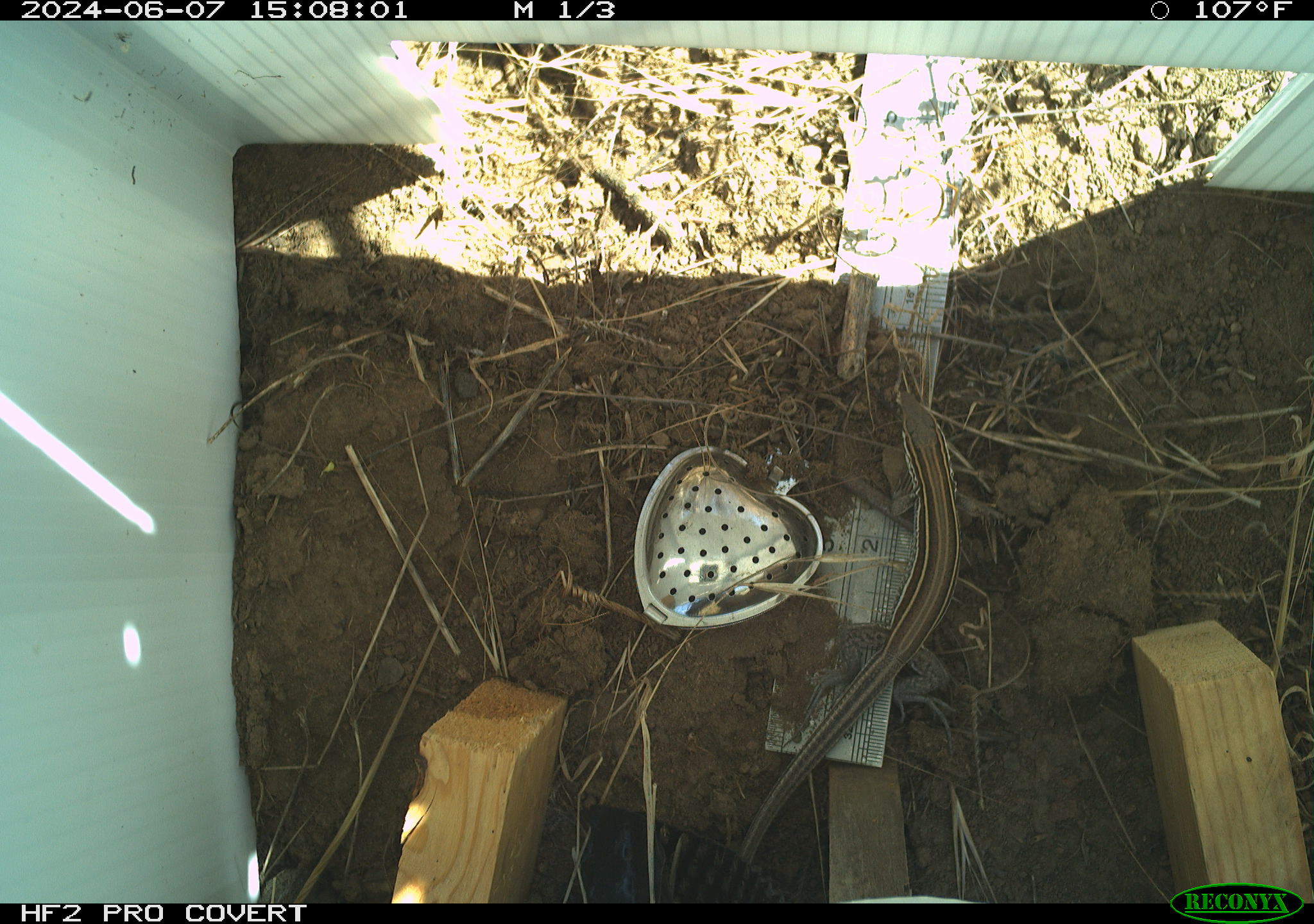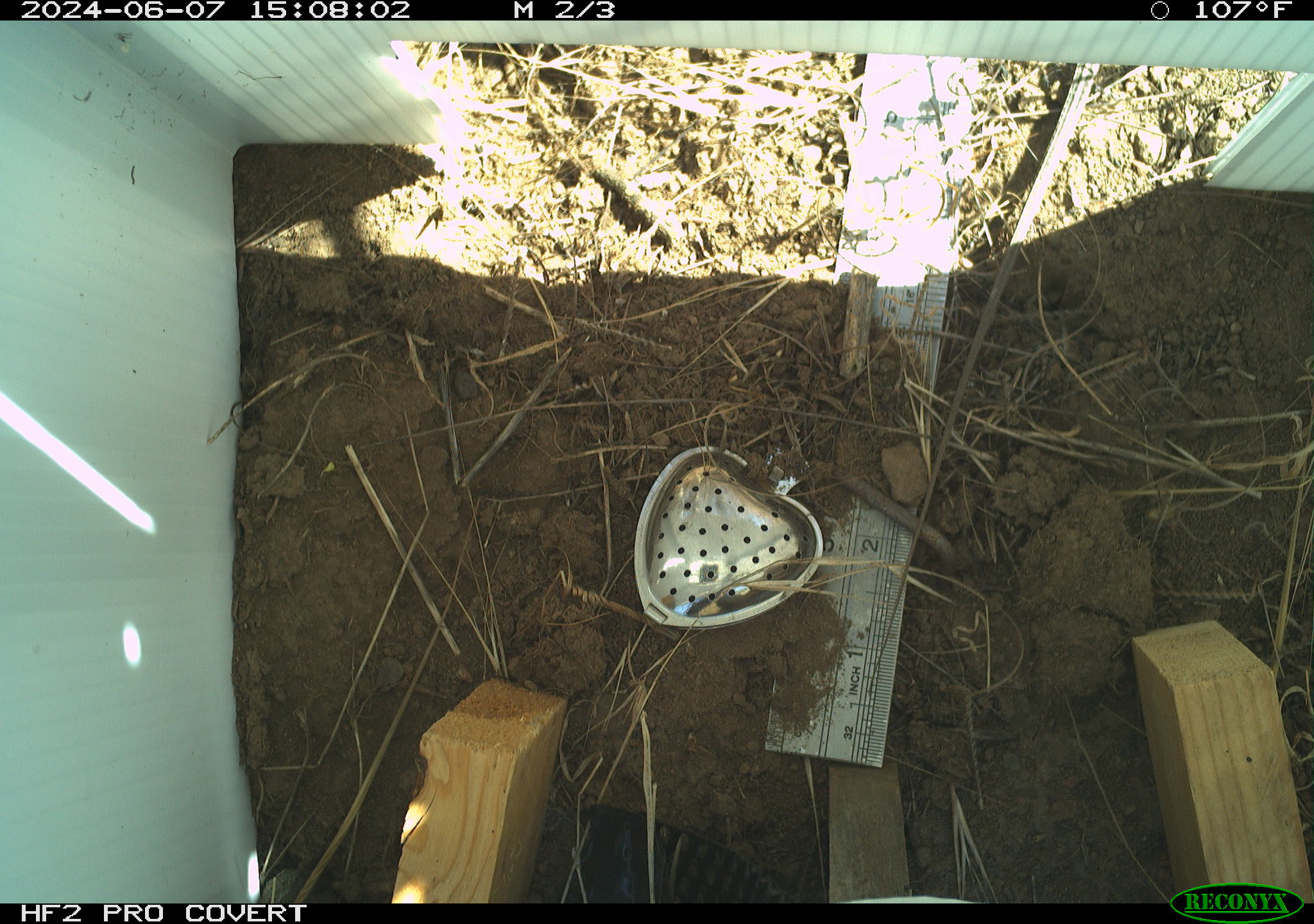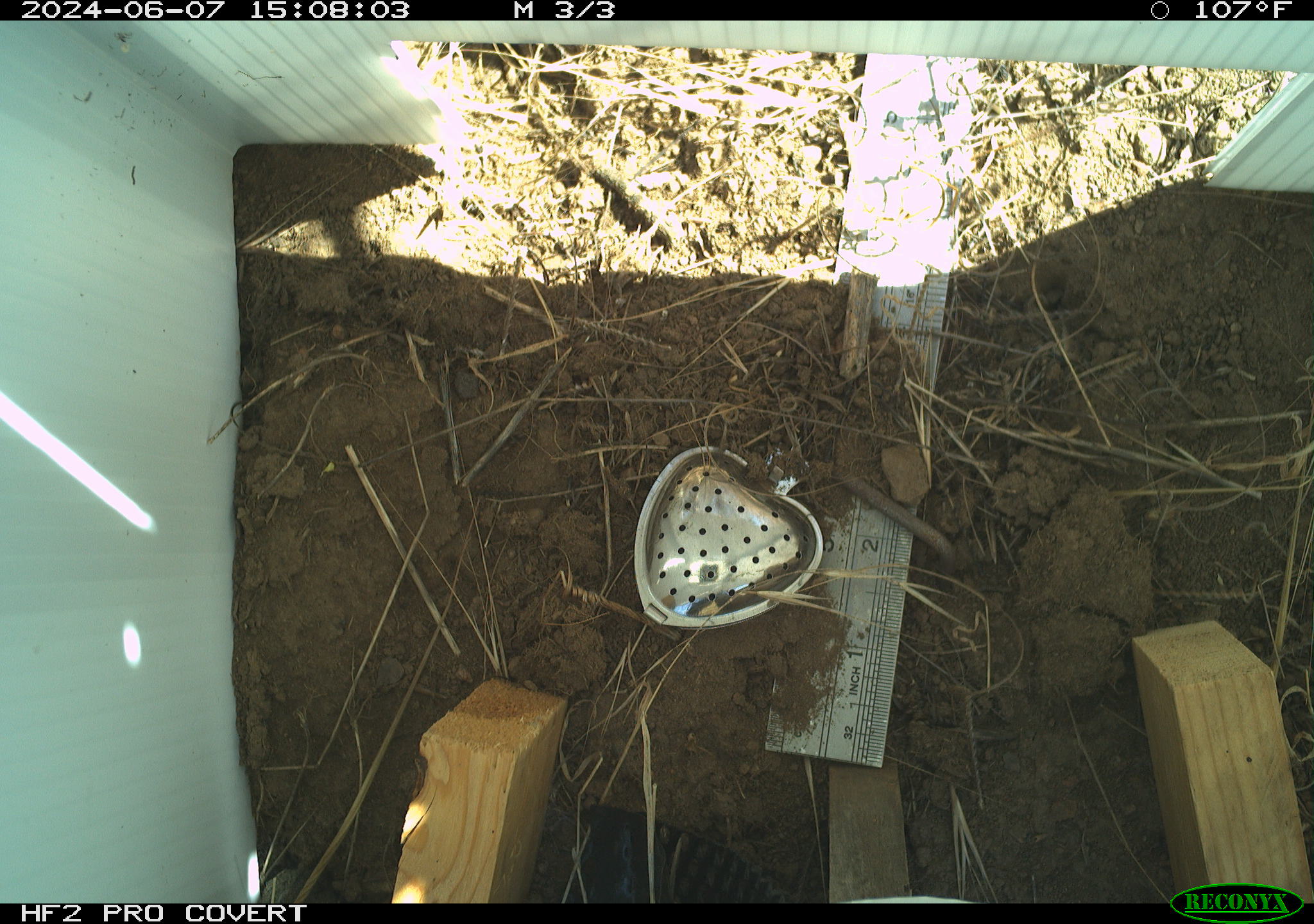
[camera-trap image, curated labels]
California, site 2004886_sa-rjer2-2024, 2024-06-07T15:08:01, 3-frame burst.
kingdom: Animalia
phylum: Chordata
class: Reptilia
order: Squamata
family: Teiidae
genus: Aspidoscelis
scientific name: Aspidoscelis hyperythrus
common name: orange-throated whiptail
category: belding's orange-throated whiptail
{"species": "belding's orange-throated whiptail (orange-throated whiptail) (Aspidoscelis hyperythrus)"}